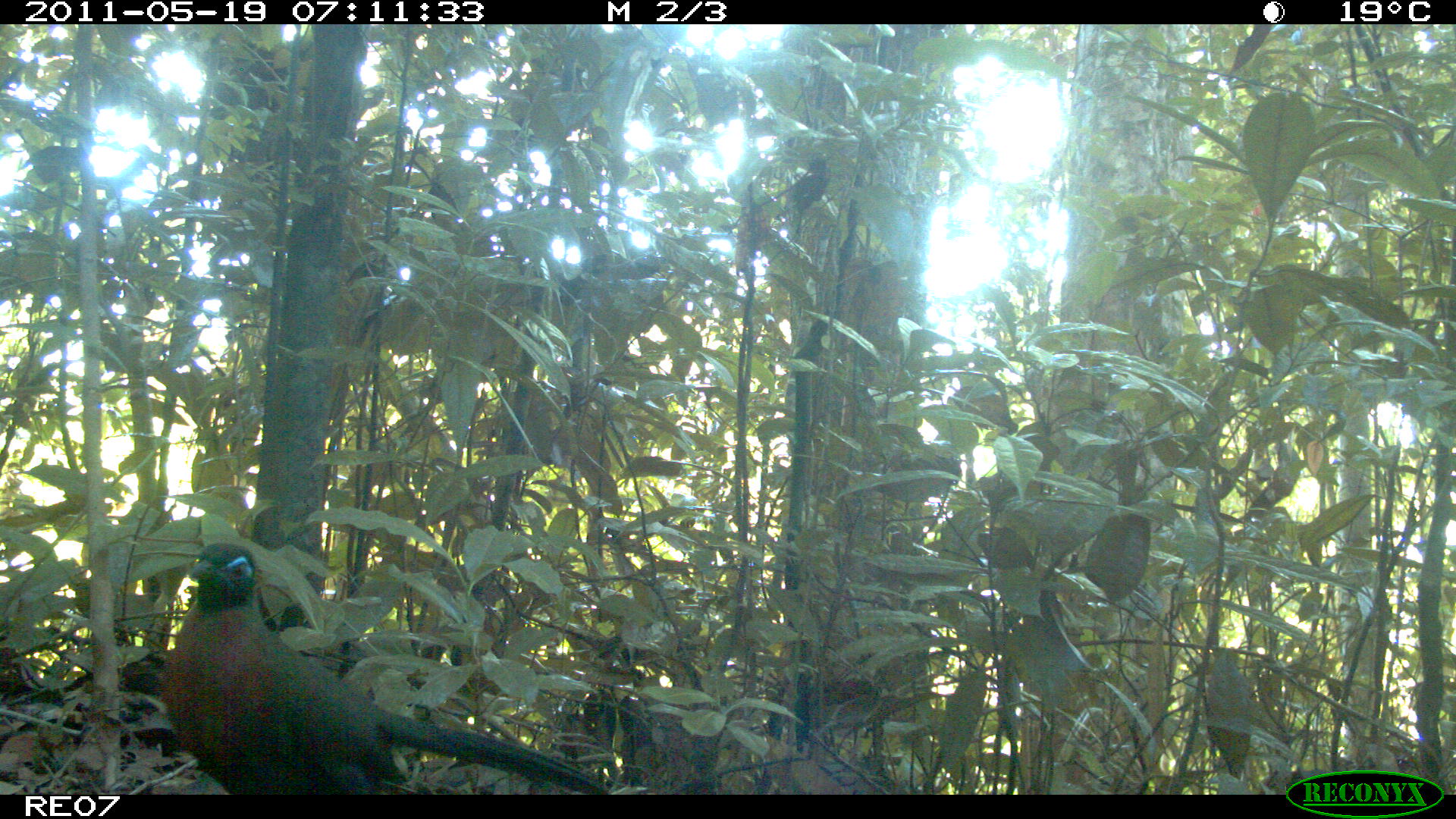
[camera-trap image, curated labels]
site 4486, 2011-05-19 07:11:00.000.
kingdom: Animalia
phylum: Chordata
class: Aves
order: Cuculiformes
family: Cuculidae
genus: Coua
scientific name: Coua serriana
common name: red-breasted coua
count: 1